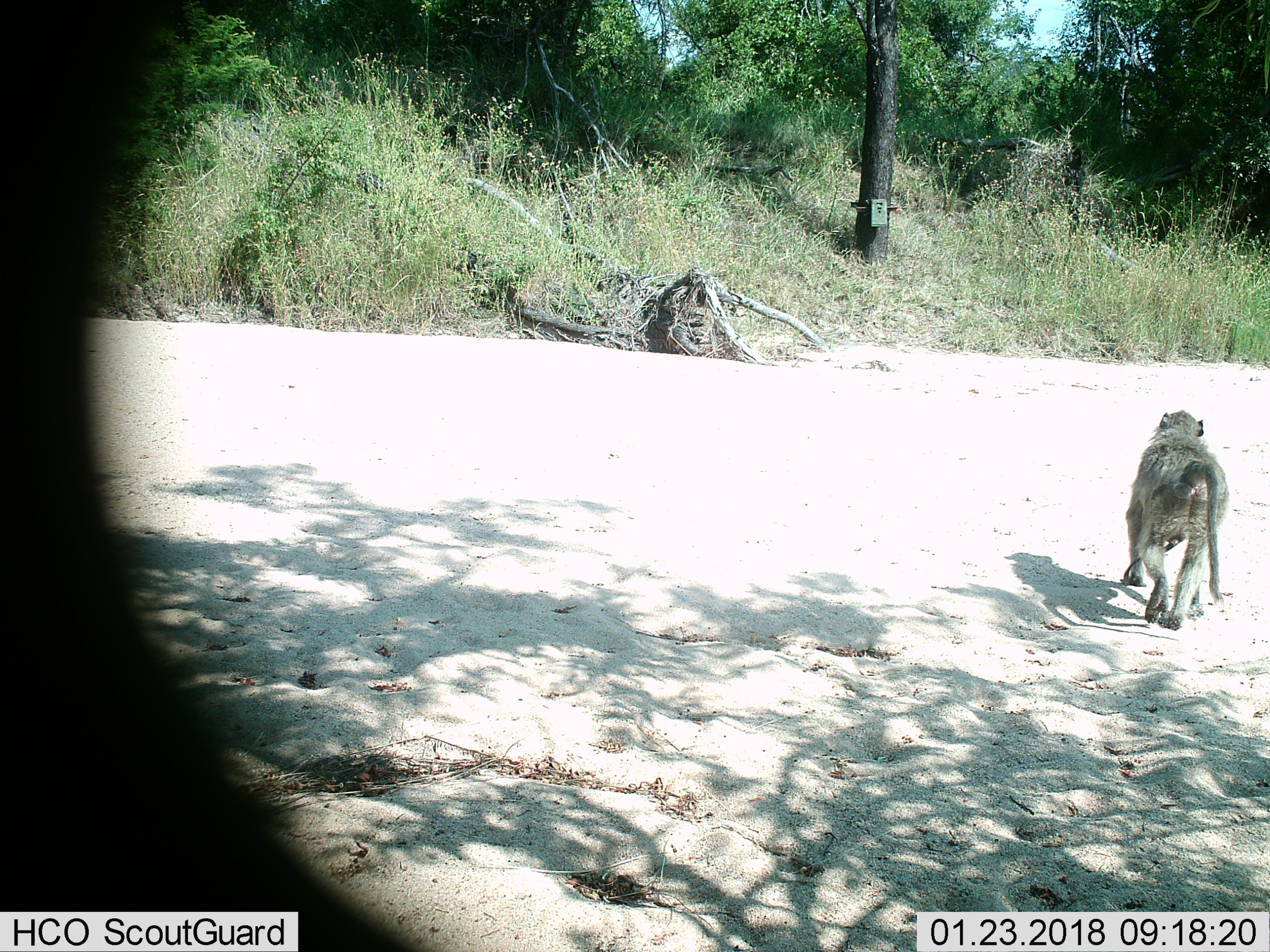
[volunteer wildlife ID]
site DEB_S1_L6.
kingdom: Animalia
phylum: Chordata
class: Mammalia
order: Primates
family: Cercopithecidae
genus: Papio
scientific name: Papio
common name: baboon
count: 1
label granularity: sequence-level